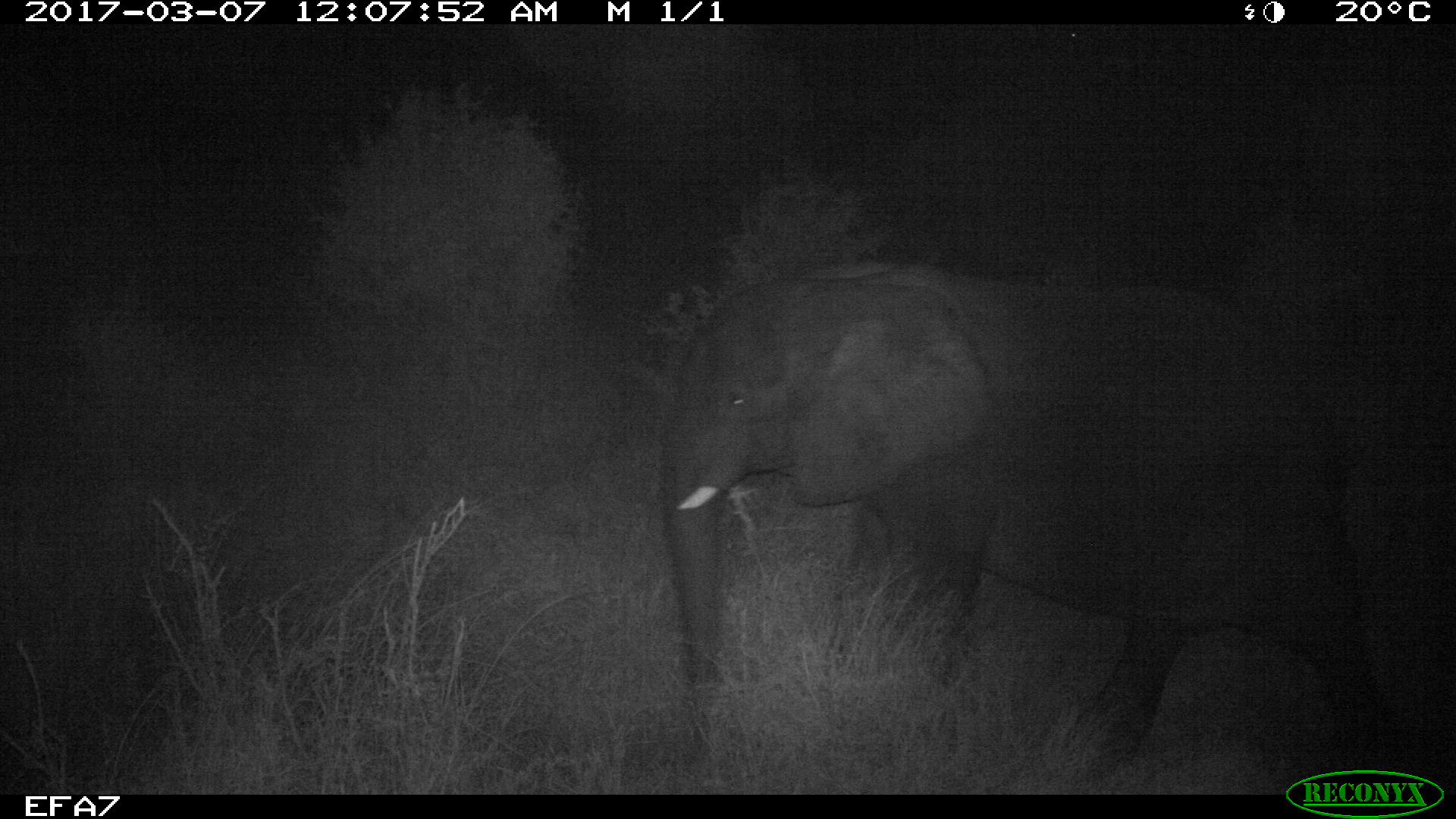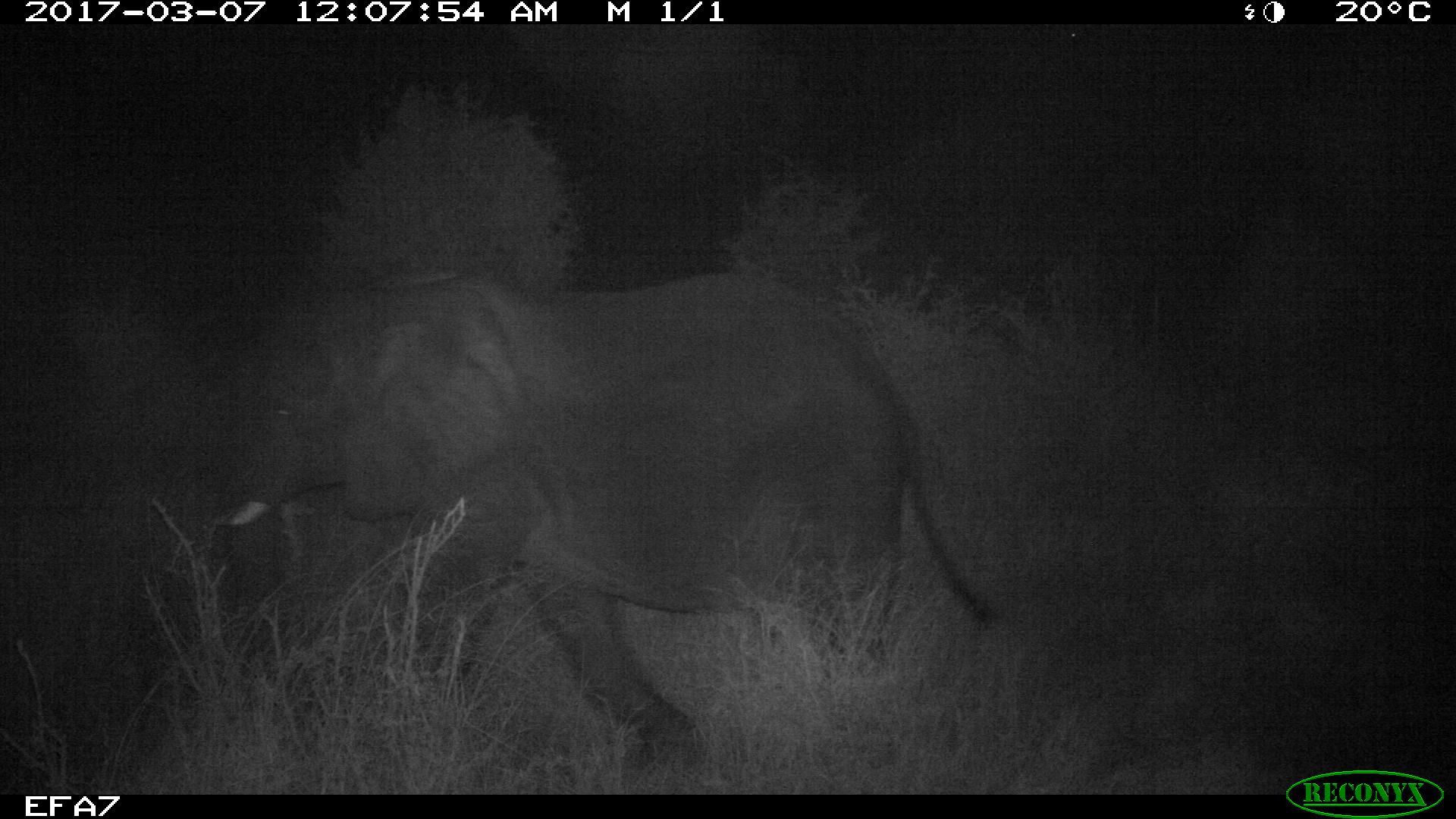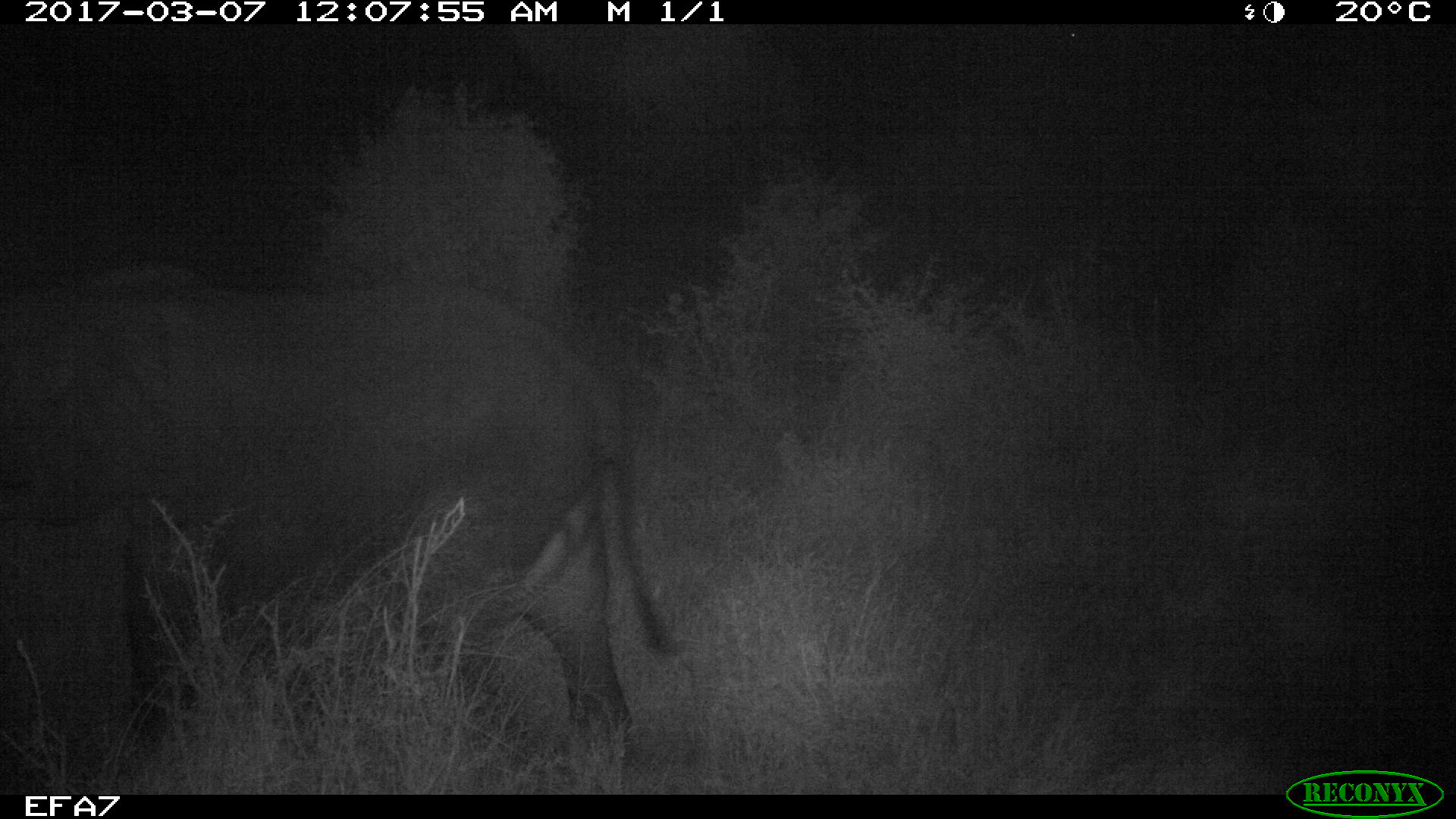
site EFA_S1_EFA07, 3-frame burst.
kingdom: Animalia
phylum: Chordata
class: Mammalia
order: Proboscidea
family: Elephantidae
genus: Loxodonta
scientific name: Loxodonta africana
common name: african bush elephant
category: elephant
Elephant (african bush elephant) (Loxodonta africana), count 1. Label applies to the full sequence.